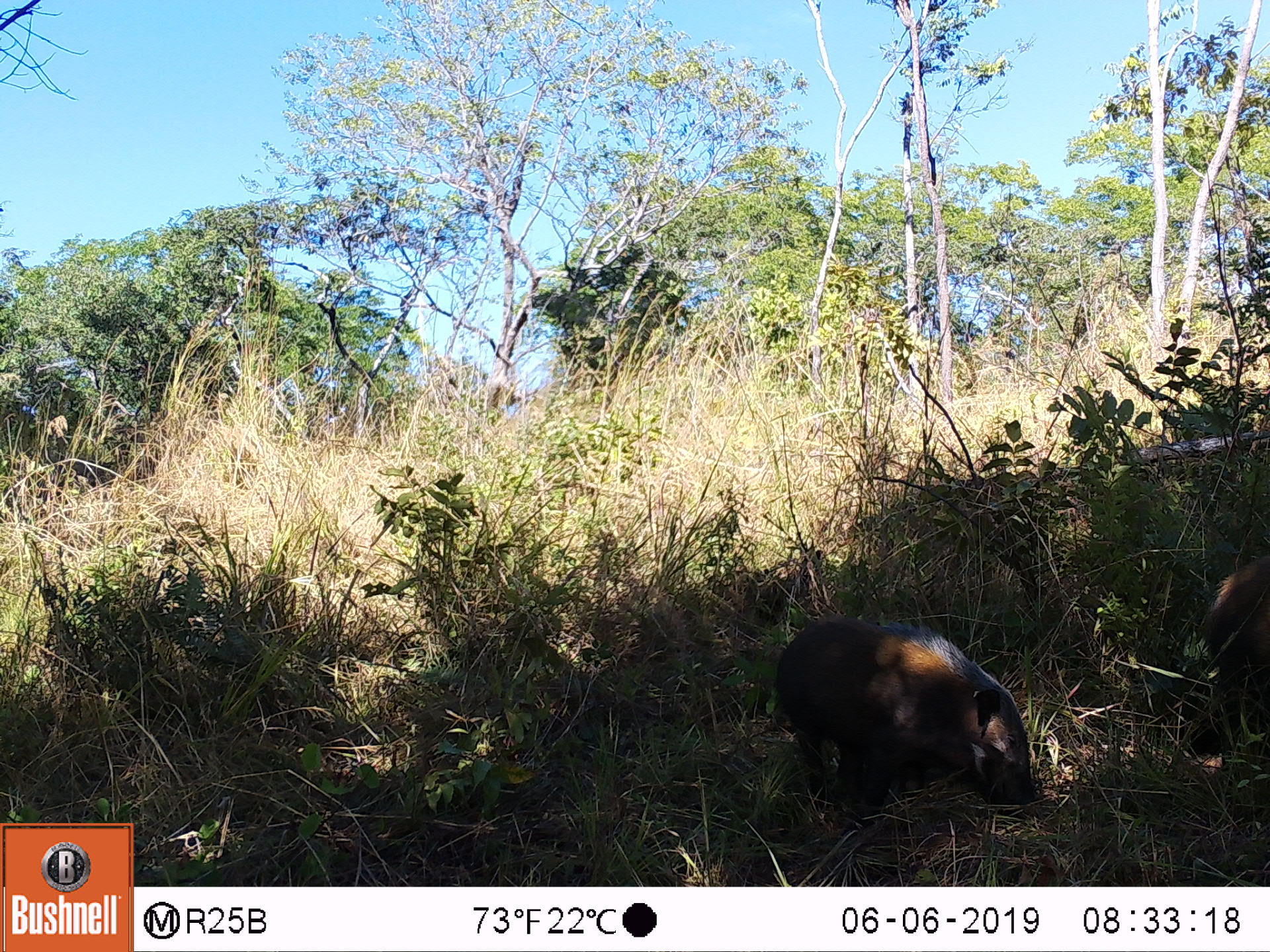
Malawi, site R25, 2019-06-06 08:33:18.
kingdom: Animalia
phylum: Chordata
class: Mammalia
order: Artiodactyla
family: Suidae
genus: Potamochoerus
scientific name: Potamochoerus larvatus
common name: bushpig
Bushpig (Potamochoerus larvatus), count 2.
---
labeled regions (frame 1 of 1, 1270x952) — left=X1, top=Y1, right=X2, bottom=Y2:
bushpig: left=771, top=618, right=1036, bottom=826; left=1198, top=549, right=1269, bottom=745